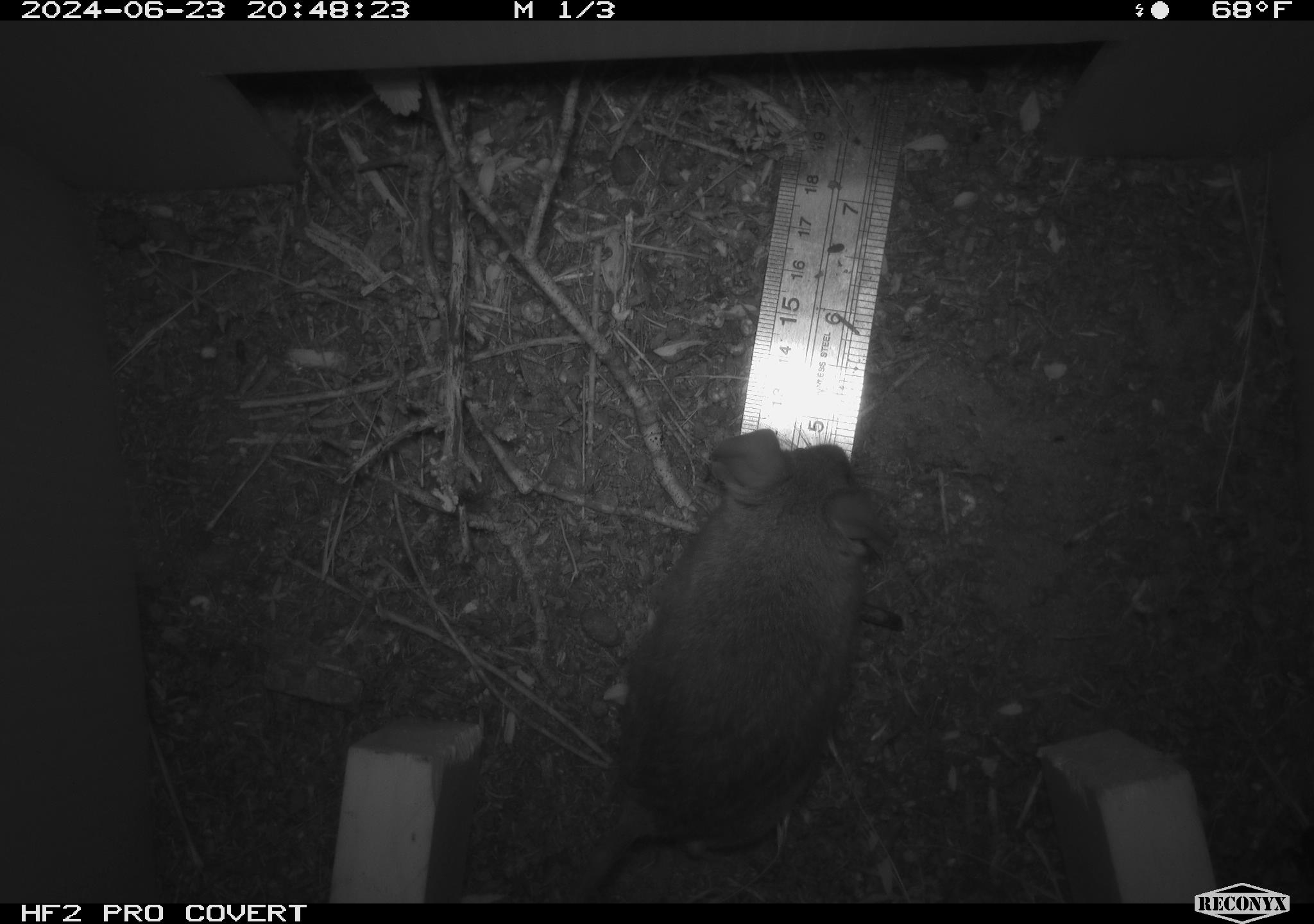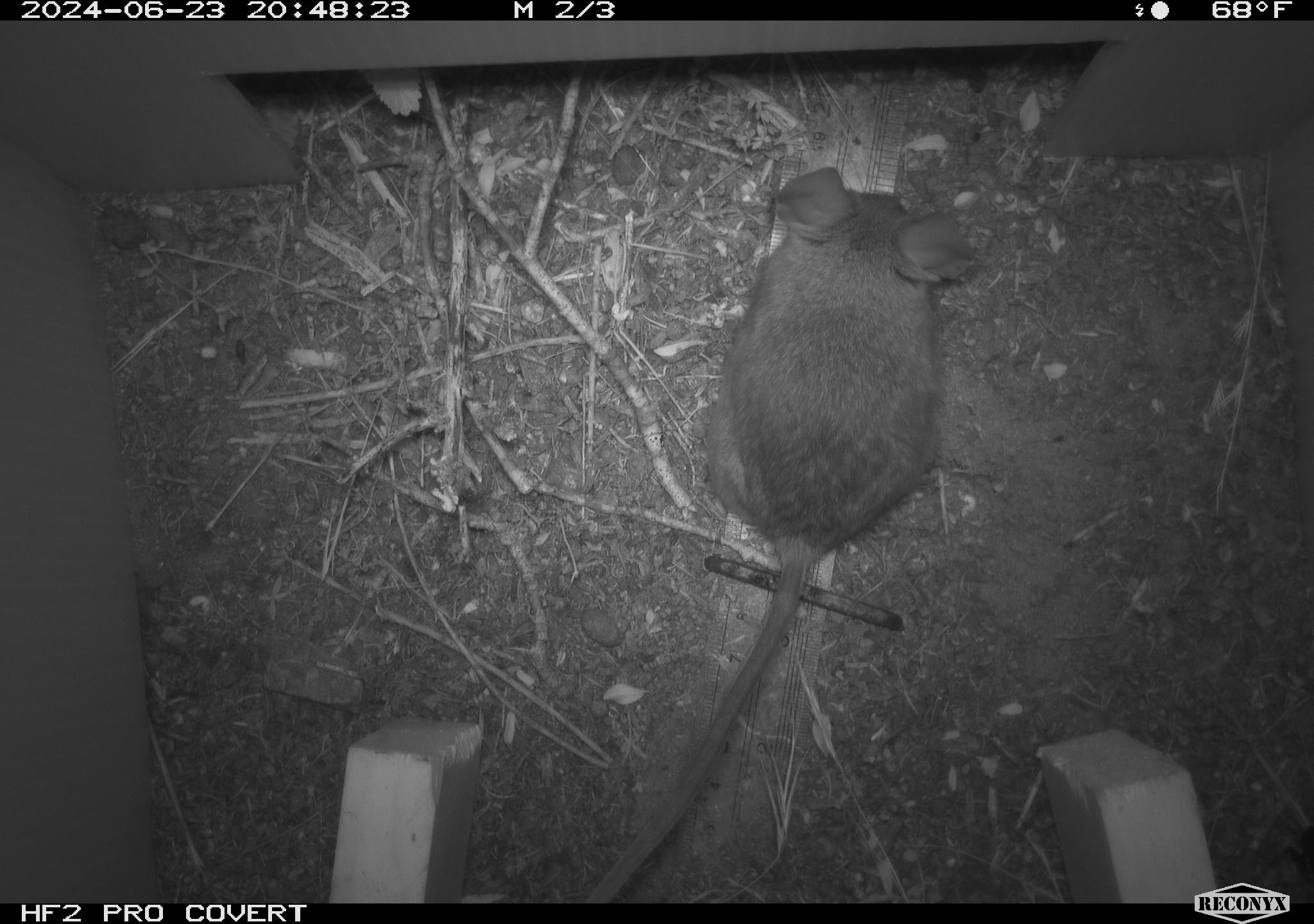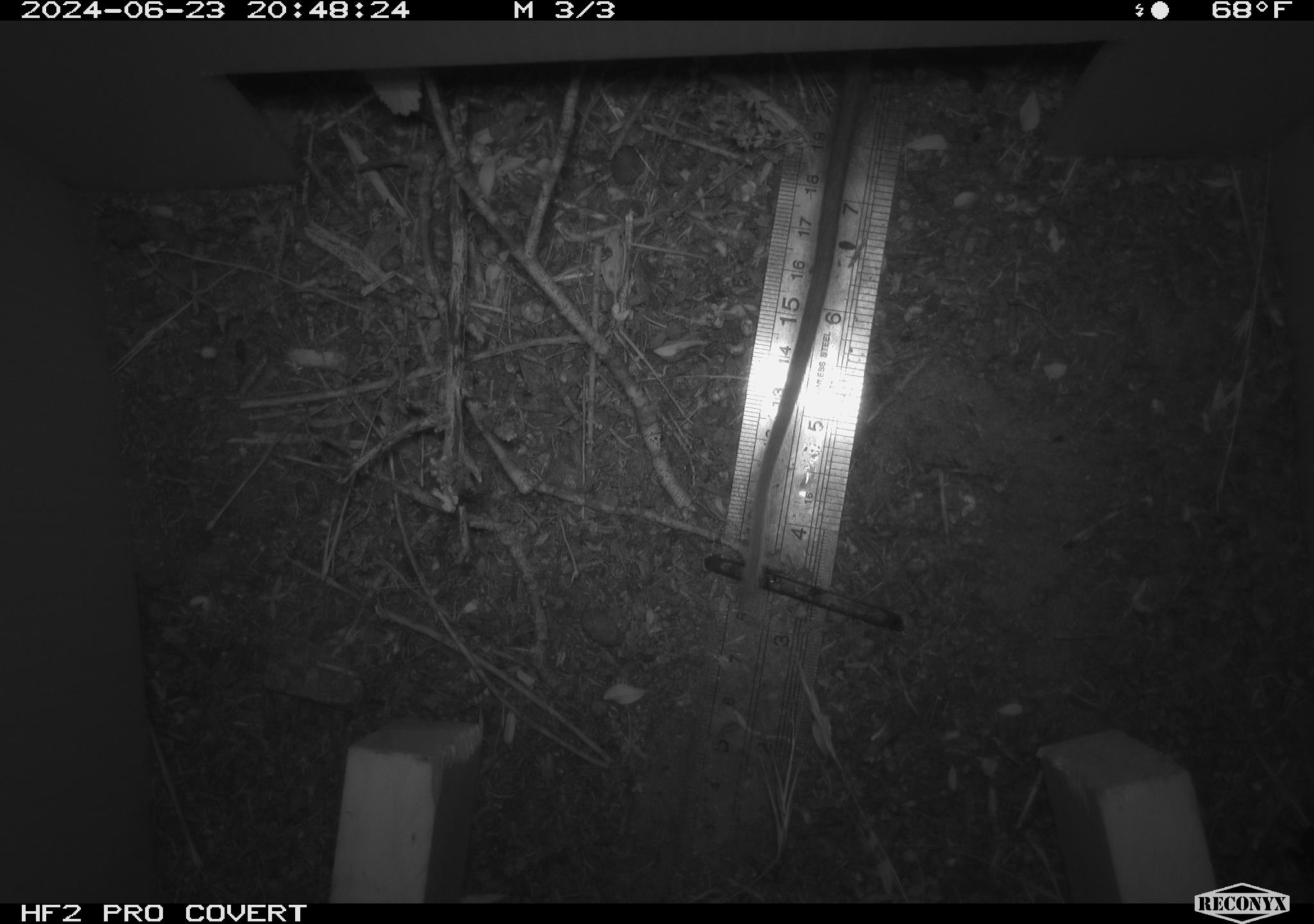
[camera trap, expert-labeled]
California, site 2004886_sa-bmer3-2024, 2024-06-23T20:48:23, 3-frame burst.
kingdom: Animalia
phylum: Chordata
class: Mammalia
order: Rodentia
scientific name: Rodentia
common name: mouse species